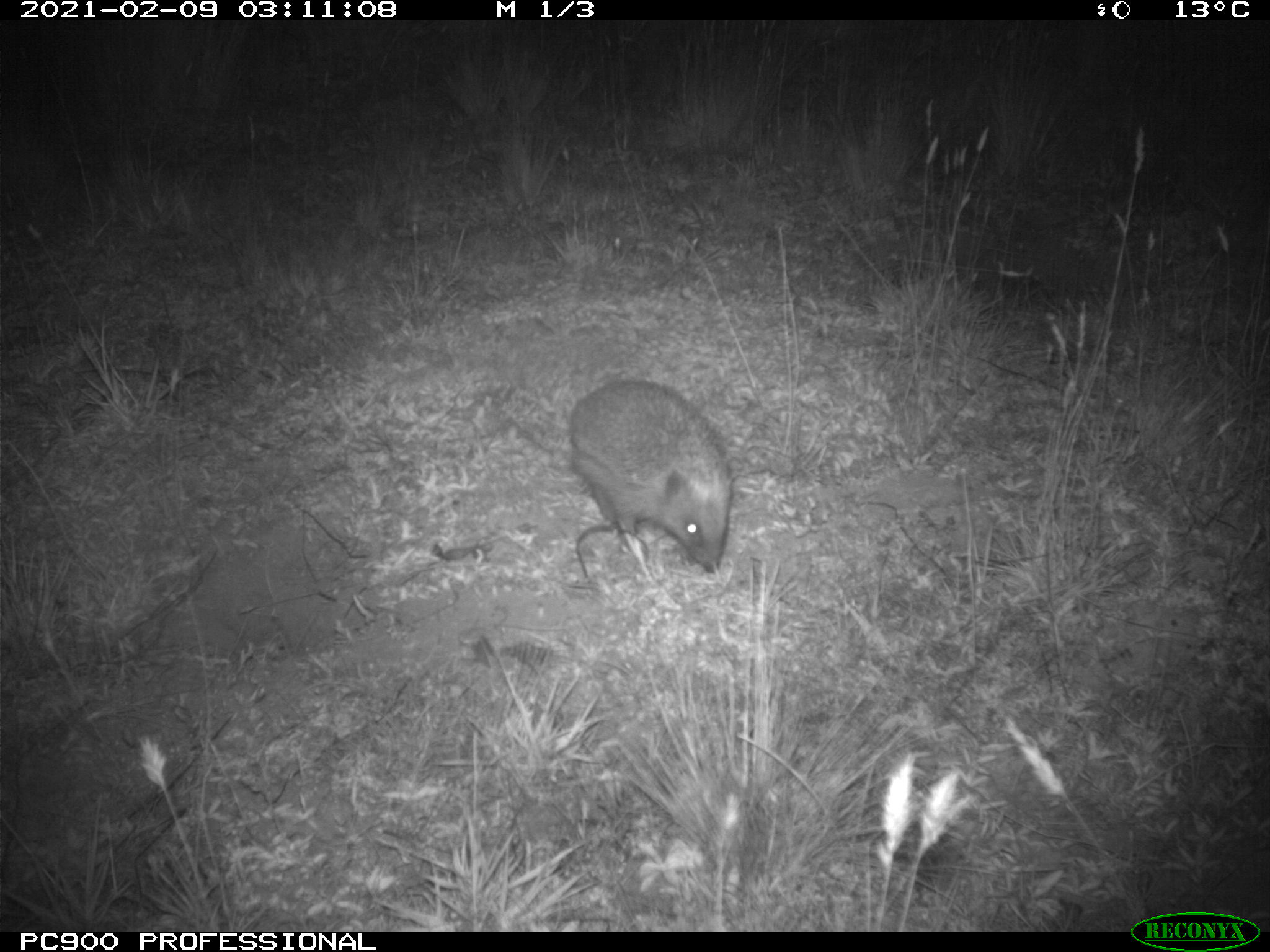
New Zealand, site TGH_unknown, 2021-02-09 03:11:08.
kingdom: Animalia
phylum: Chordata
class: Mammalia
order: Eulipotyphla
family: Erinaceidae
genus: Erinaceus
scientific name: Erinaceus europaeus europaeus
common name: european hedgehog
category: hedgehog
Hedgehog (european hedgehog) (Erinaceus europaeus europaeus).